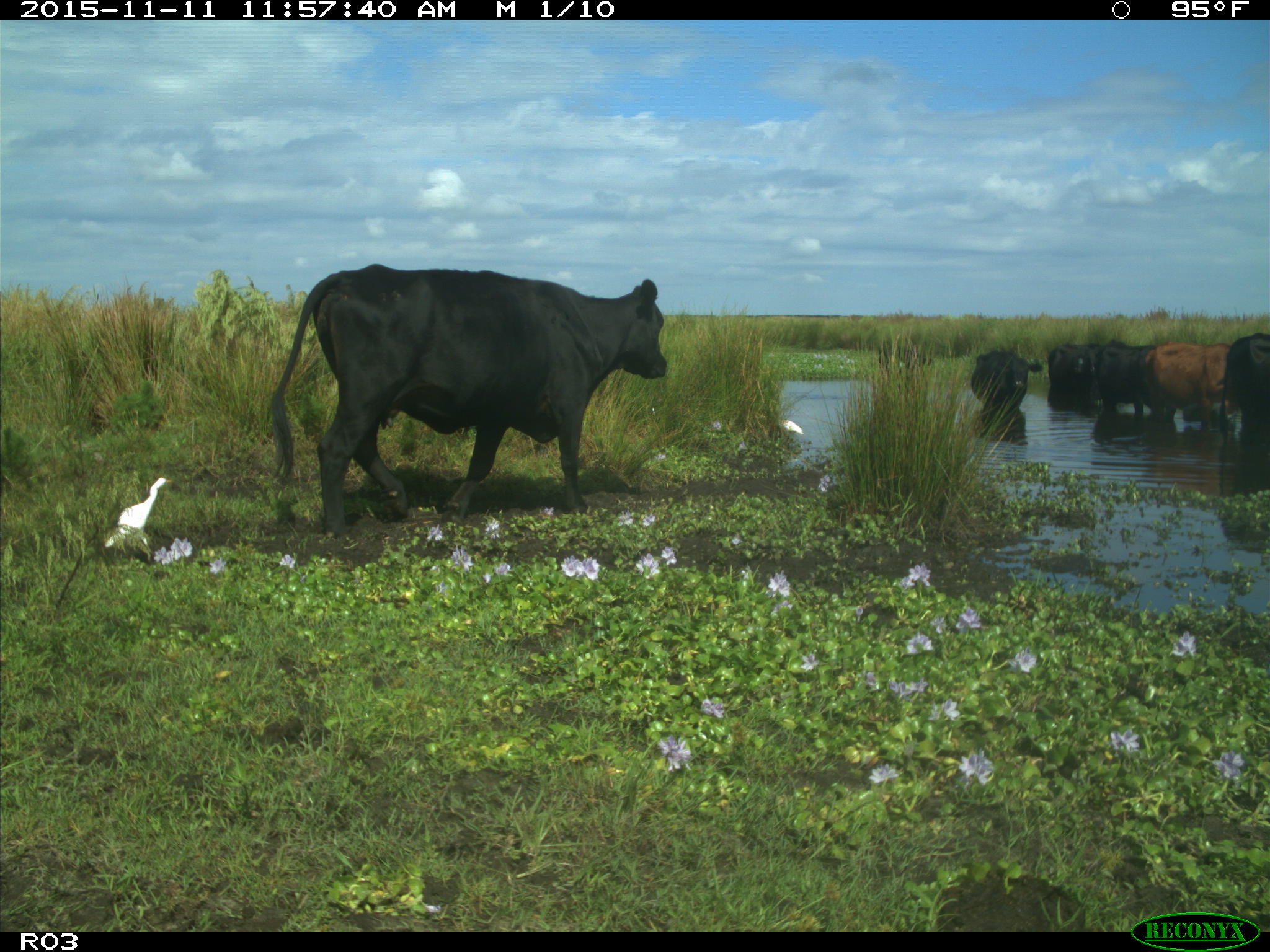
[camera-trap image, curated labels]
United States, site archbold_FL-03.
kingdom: Animalia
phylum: Chordata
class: Mammalia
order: Artiodactyla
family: Bovidae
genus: Bos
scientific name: Bos taurus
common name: domestic cow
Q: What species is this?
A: Bos taurus (domestic cow).